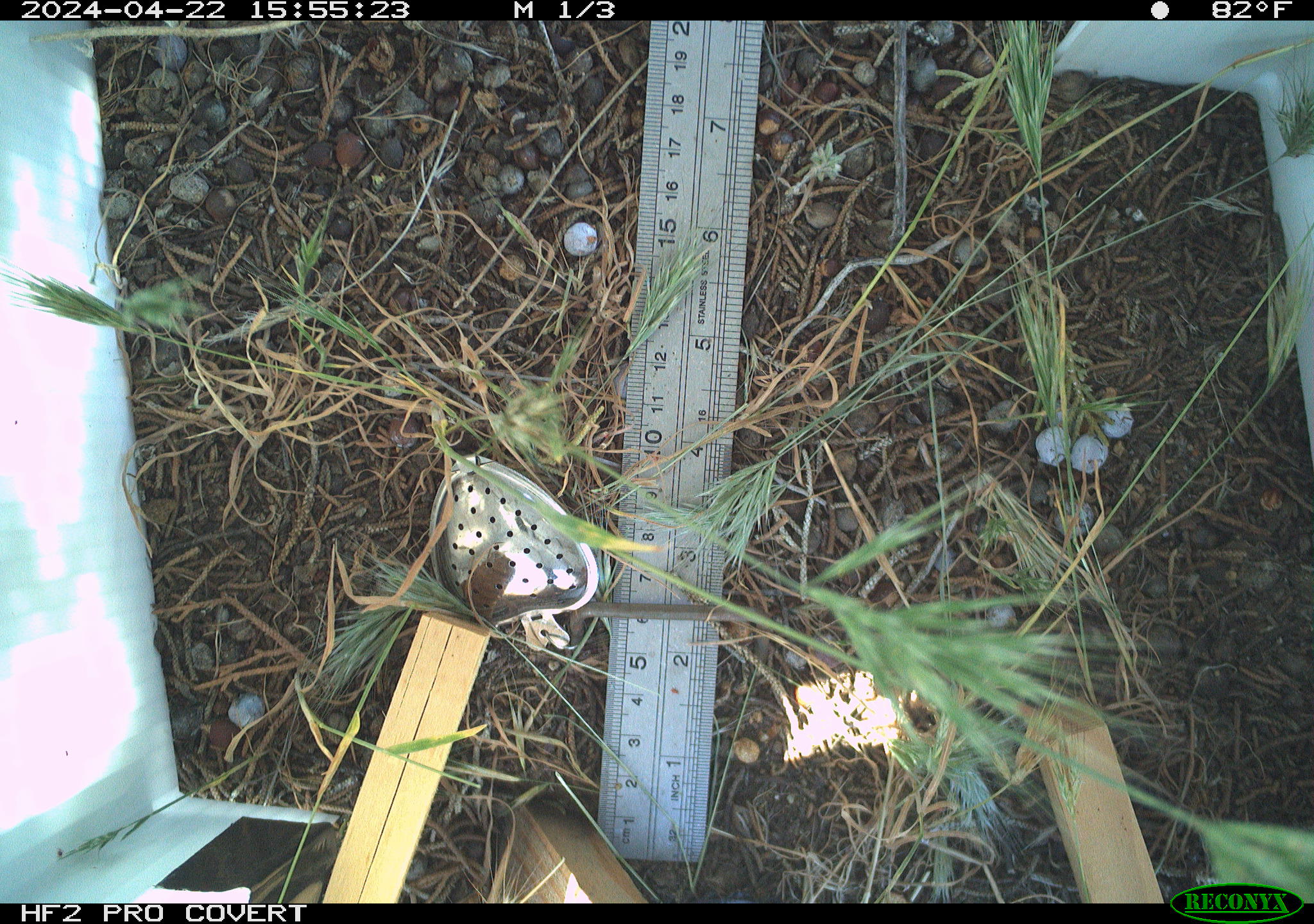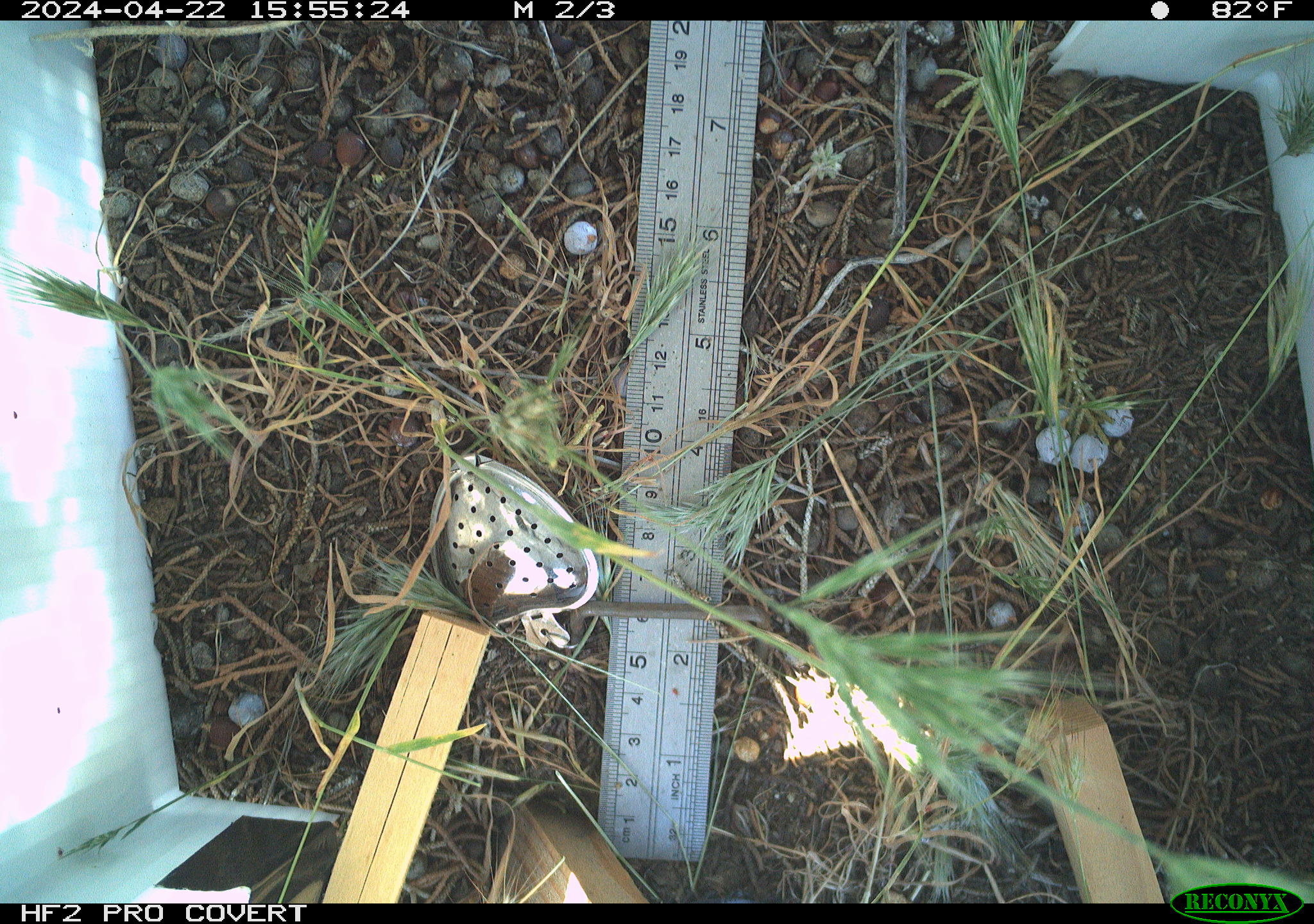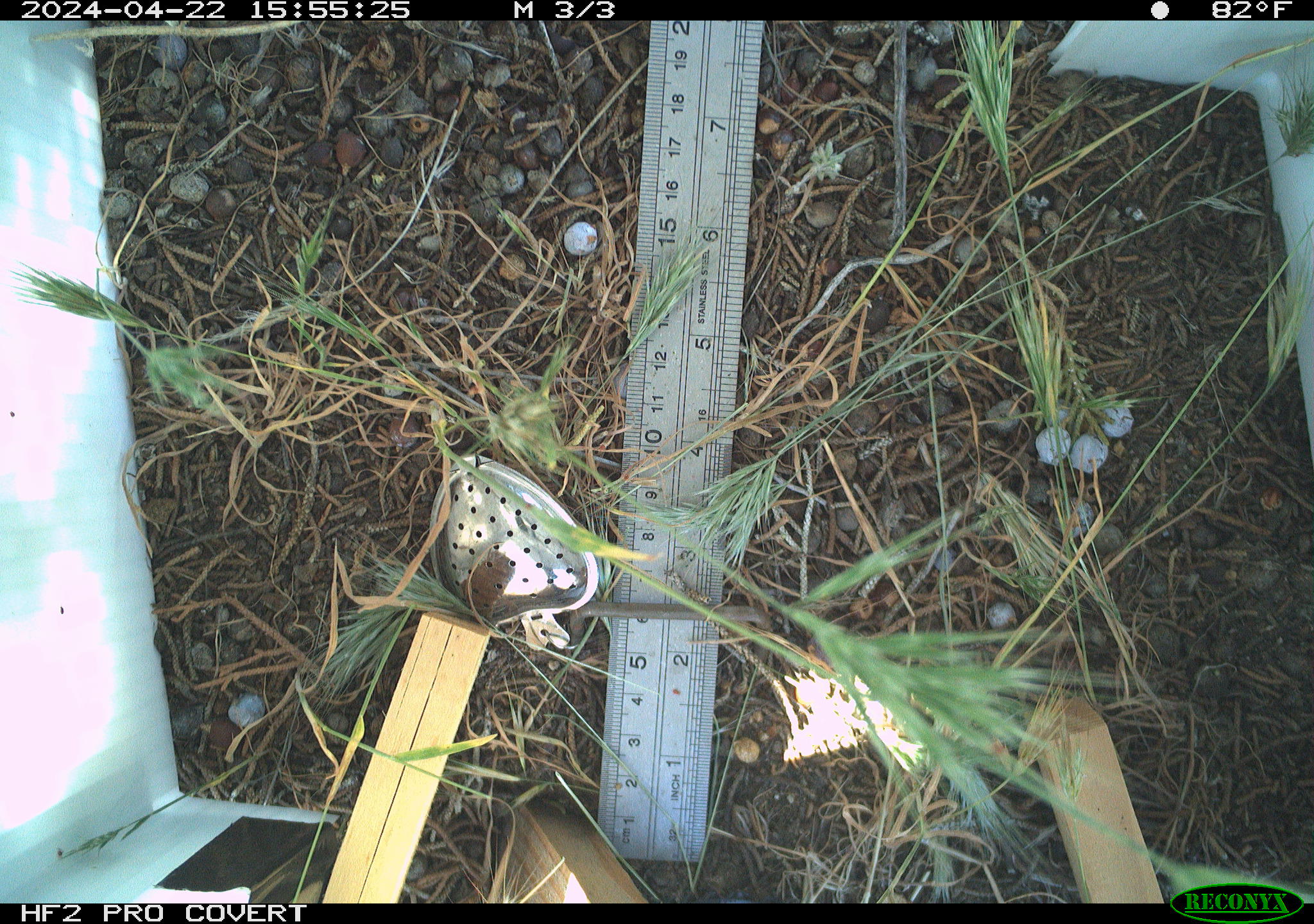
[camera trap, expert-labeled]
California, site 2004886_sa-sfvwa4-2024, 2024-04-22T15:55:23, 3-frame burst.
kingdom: Animalia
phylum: Arthropoda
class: Insecta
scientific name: Insecta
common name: insect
Insect (Insecta).